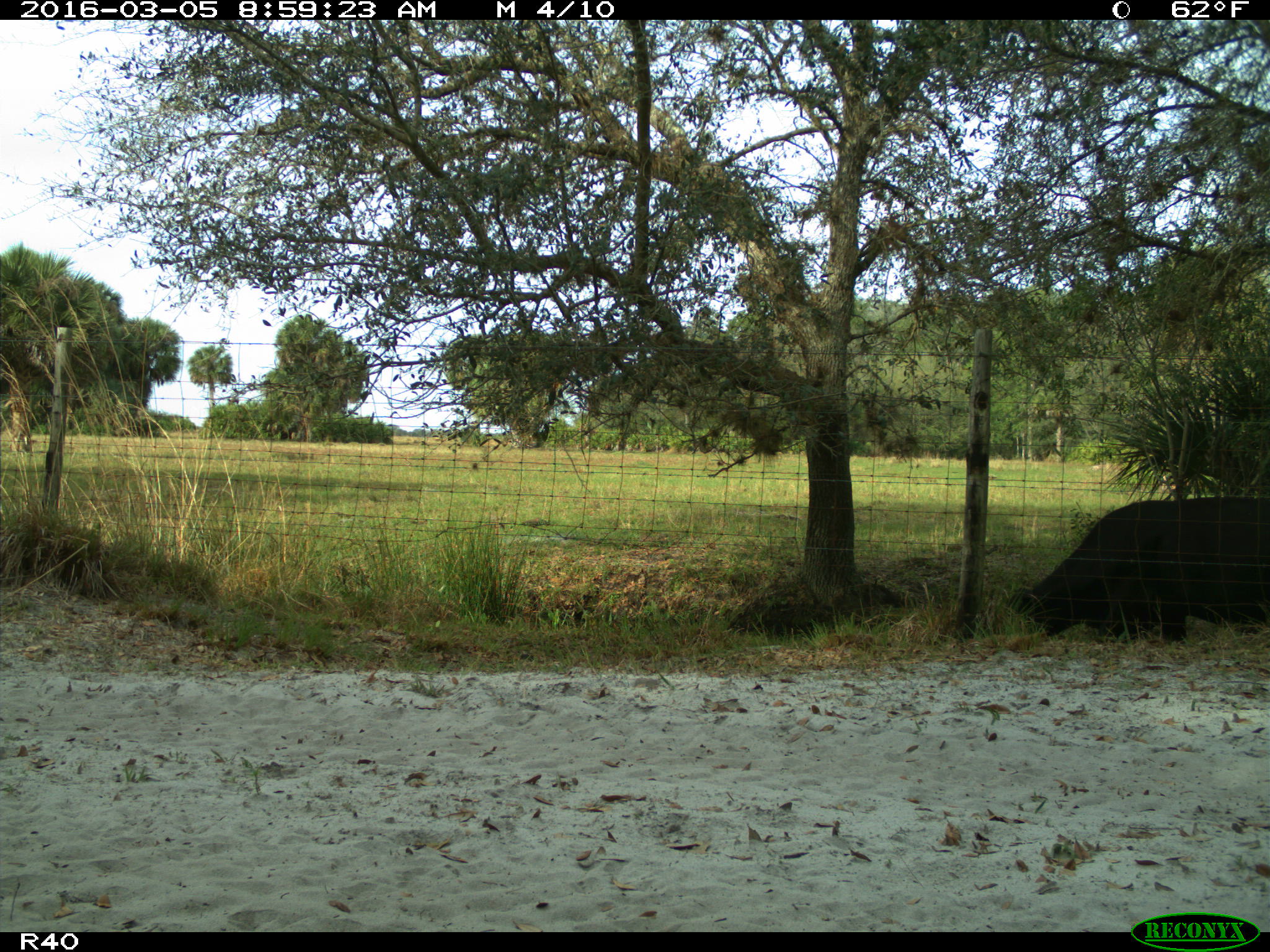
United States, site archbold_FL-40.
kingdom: Animalia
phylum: Chordata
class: Mammalia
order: Artiodactyla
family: Bovidae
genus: Bos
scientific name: Bos taurus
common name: domestic cow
Bos taurus (domestic cow).